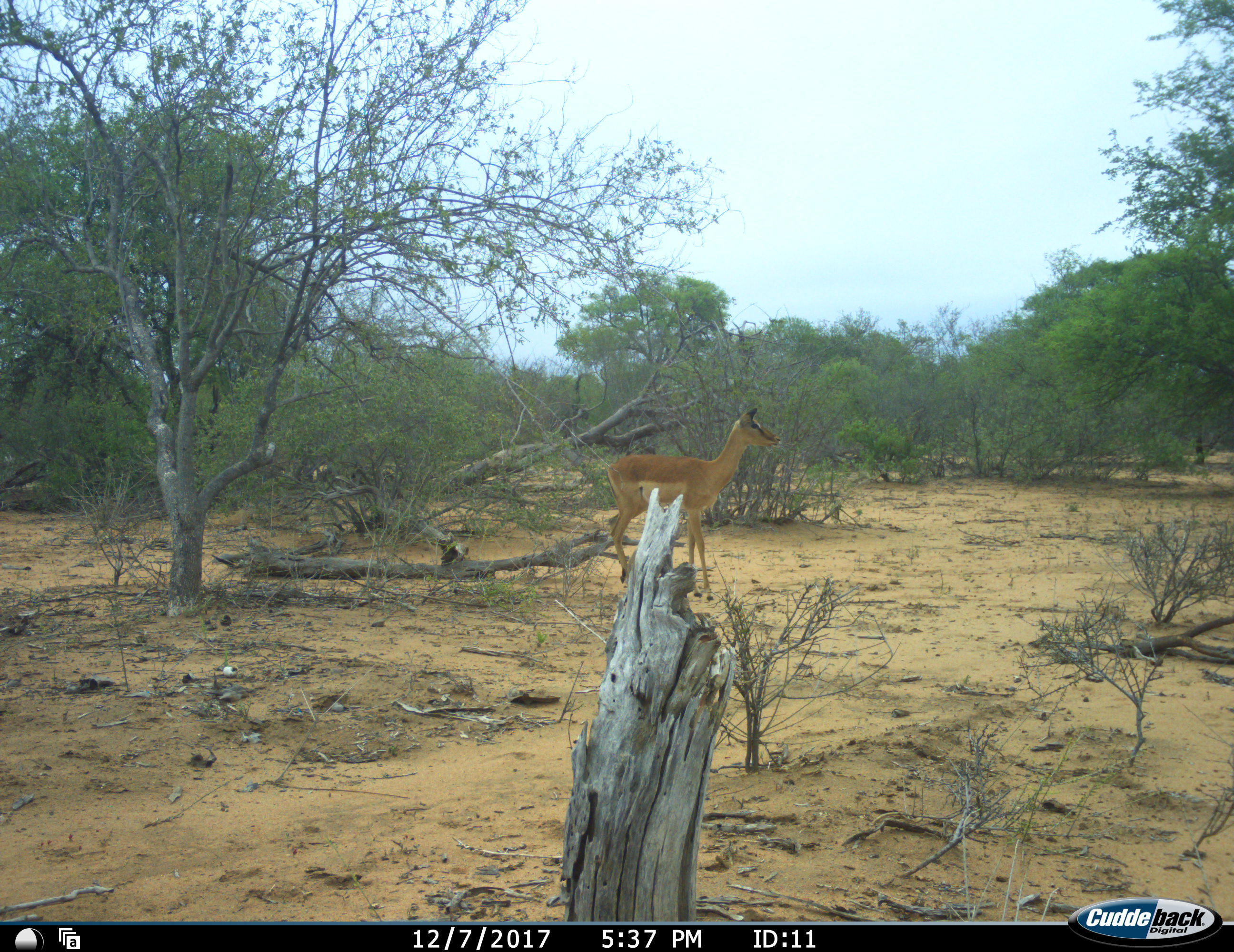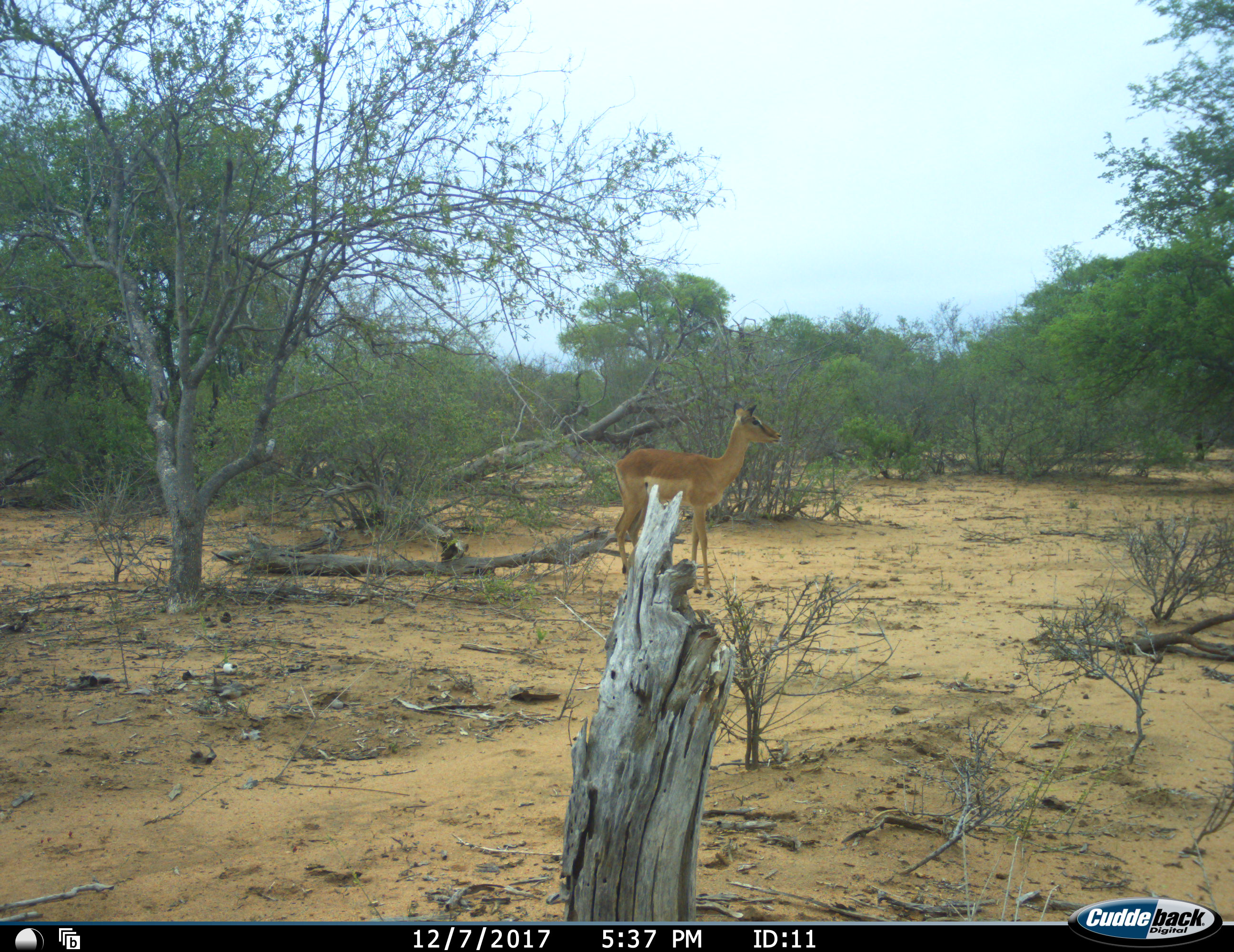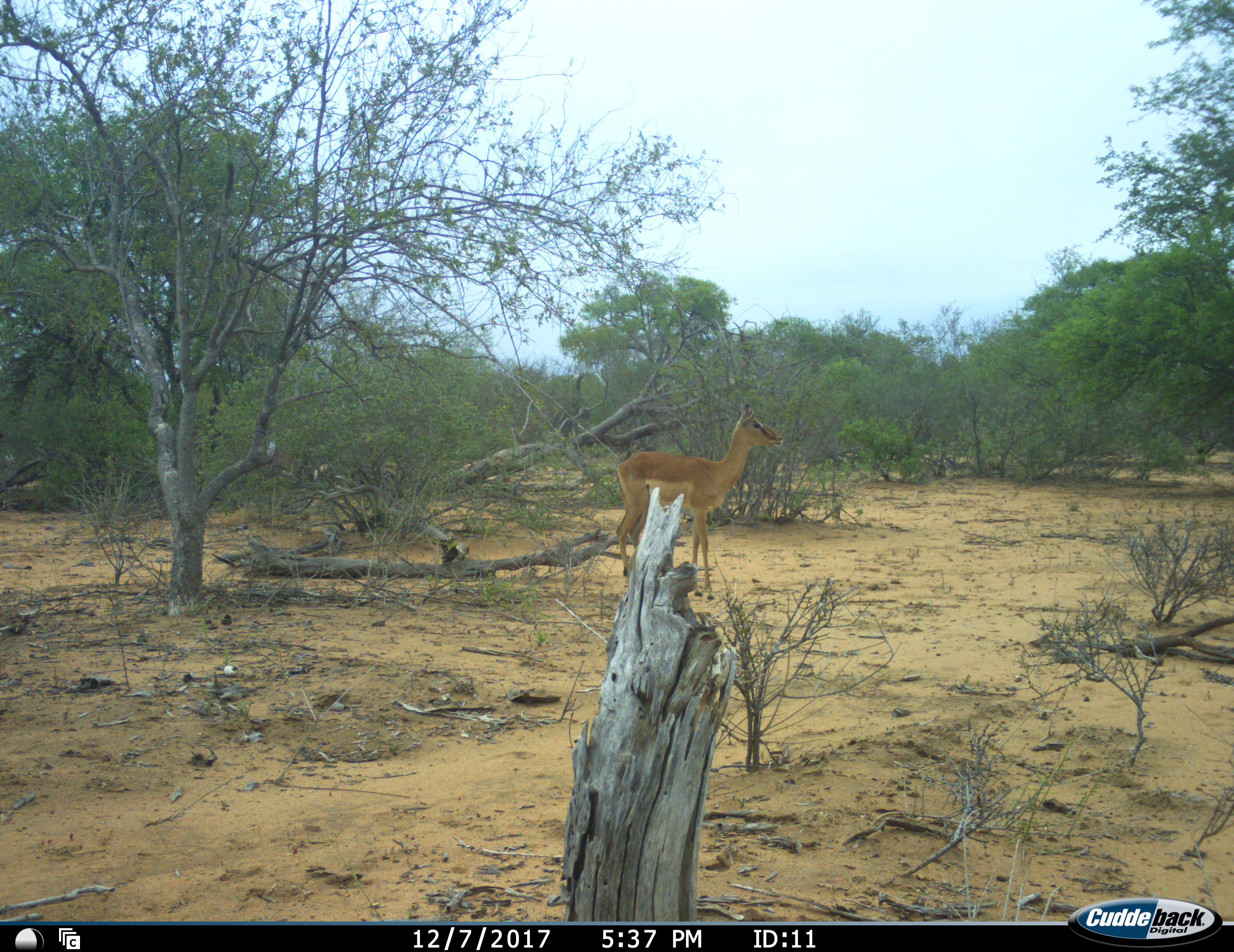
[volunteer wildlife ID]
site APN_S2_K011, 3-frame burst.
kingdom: Animalia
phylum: Chordata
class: Mammalia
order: Artiodactyla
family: Bovidae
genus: Aepyceros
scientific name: Aepyceros melampus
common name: impala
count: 1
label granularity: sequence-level